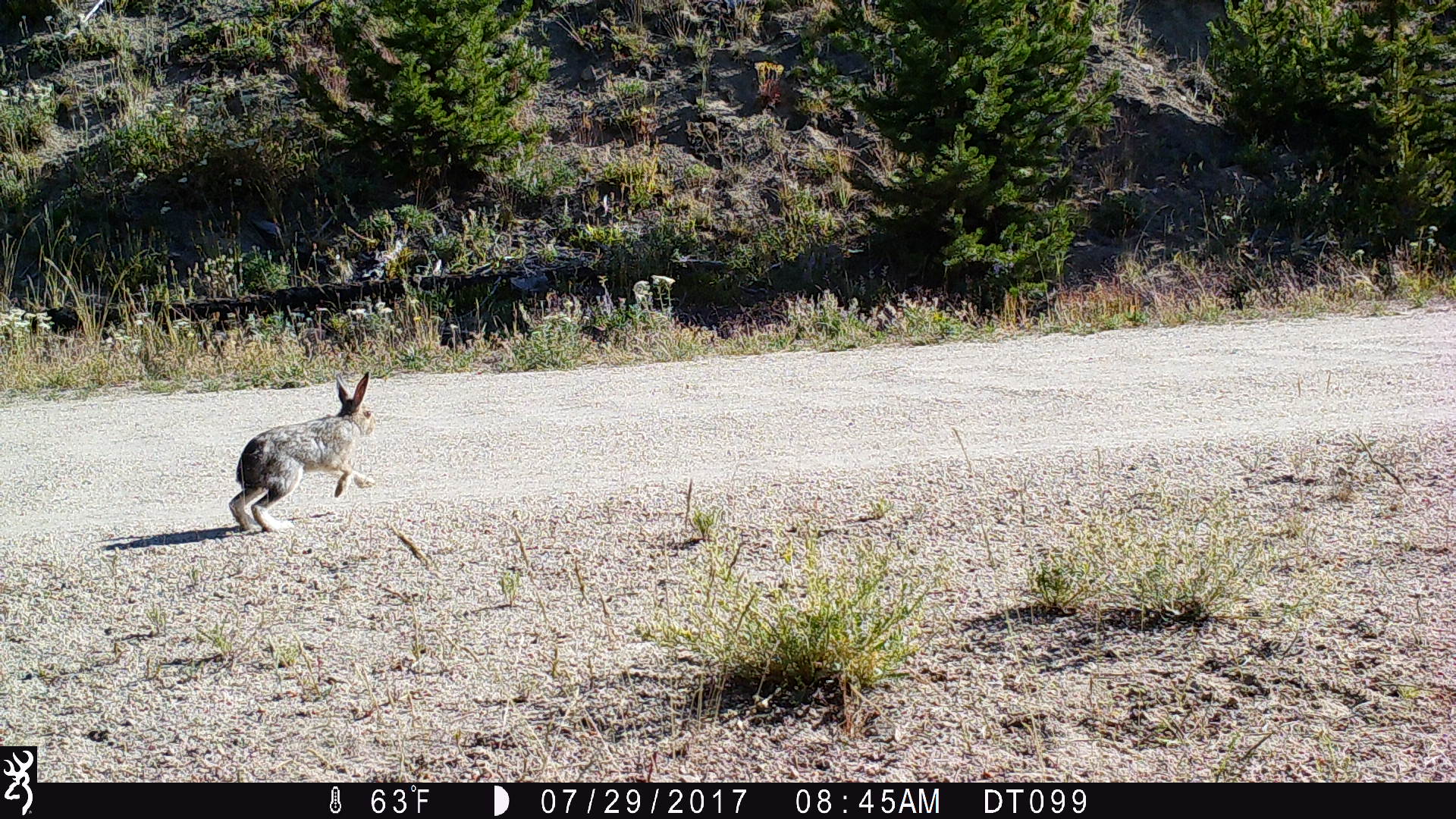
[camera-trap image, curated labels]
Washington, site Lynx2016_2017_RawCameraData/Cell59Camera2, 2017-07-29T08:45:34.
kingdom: Animalia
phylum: Chordata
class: Mammalia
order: Lagomorpha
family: Leporidae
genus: Lepus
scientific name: Lepus americanus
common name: snowshoe hare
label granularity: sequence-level